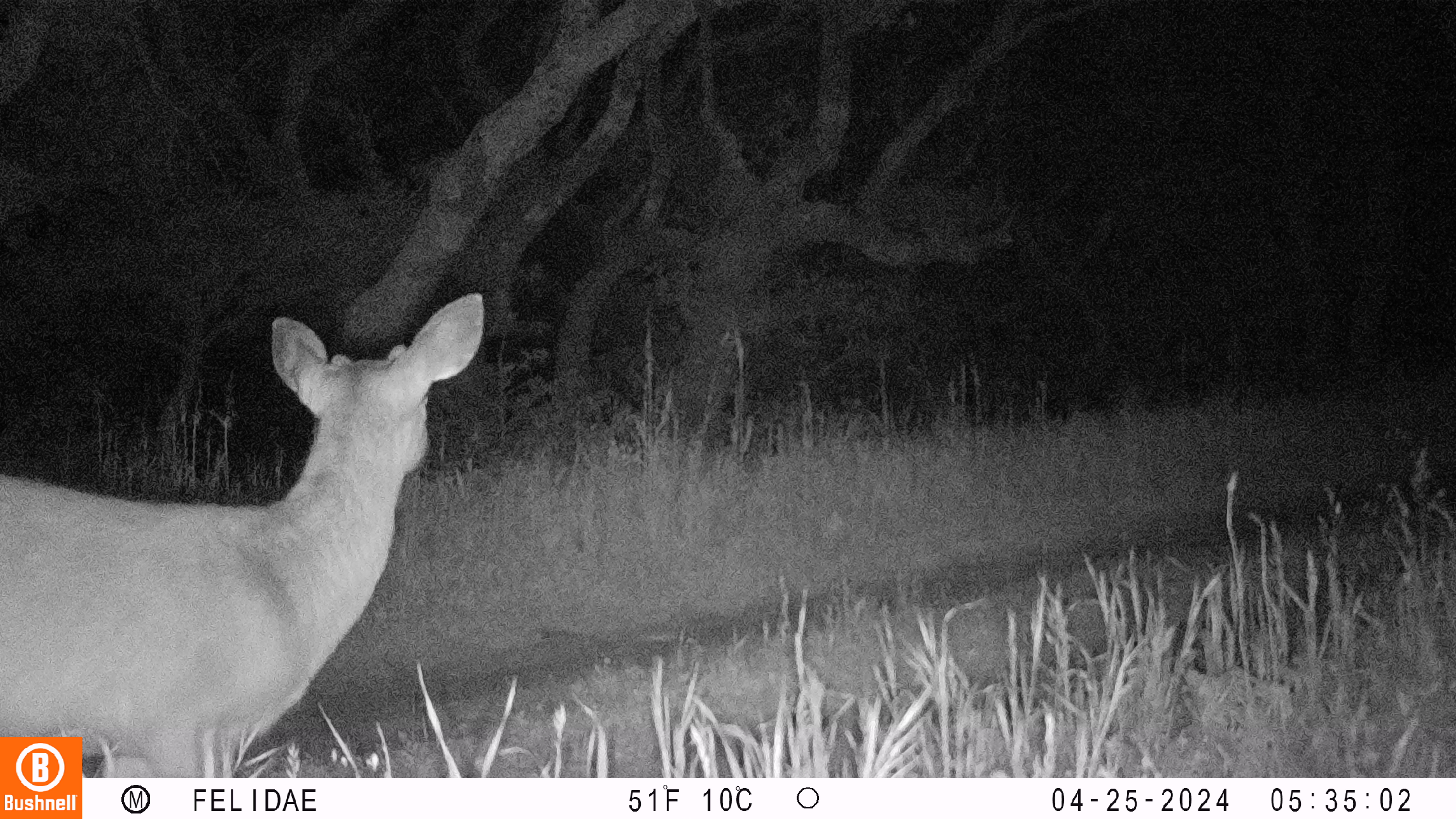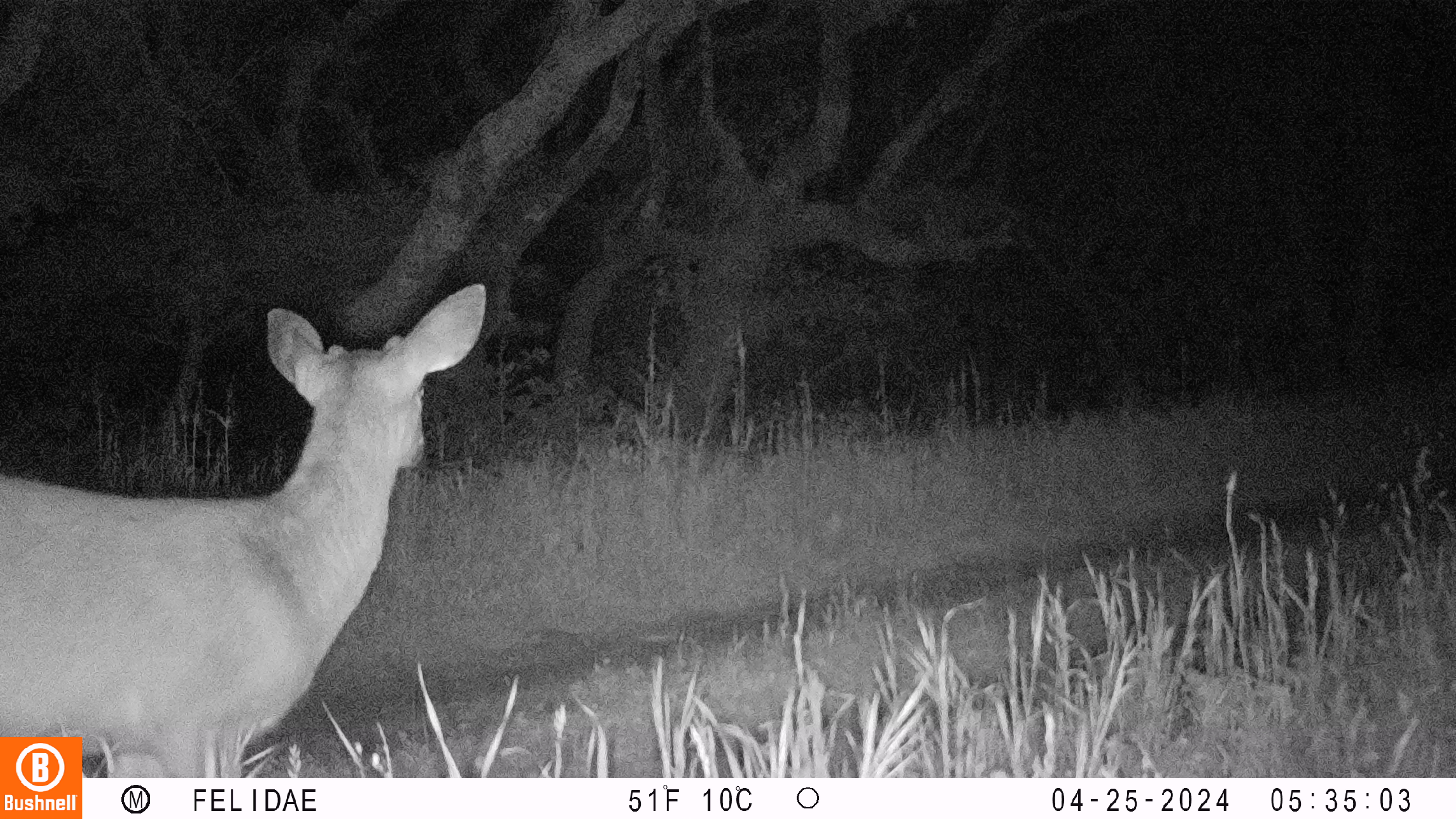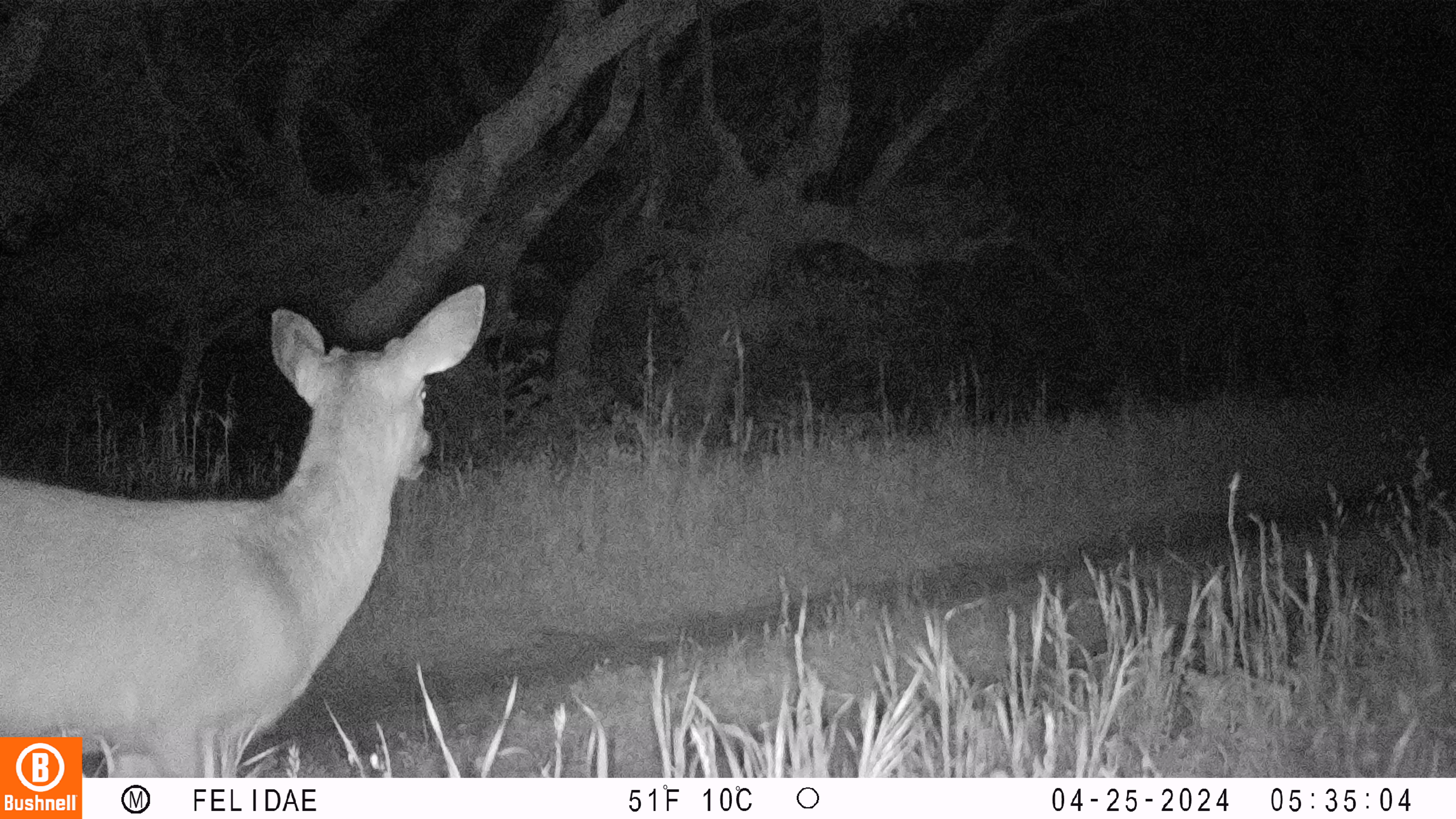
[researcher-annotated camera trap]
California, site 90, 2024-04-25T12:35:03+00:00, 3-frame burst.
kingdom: Animalia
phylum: Chordata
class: Mammalia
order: Artiodactyla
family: Cervidae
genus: Odocoileus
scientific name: Odocoileus hemionus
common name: mule deer